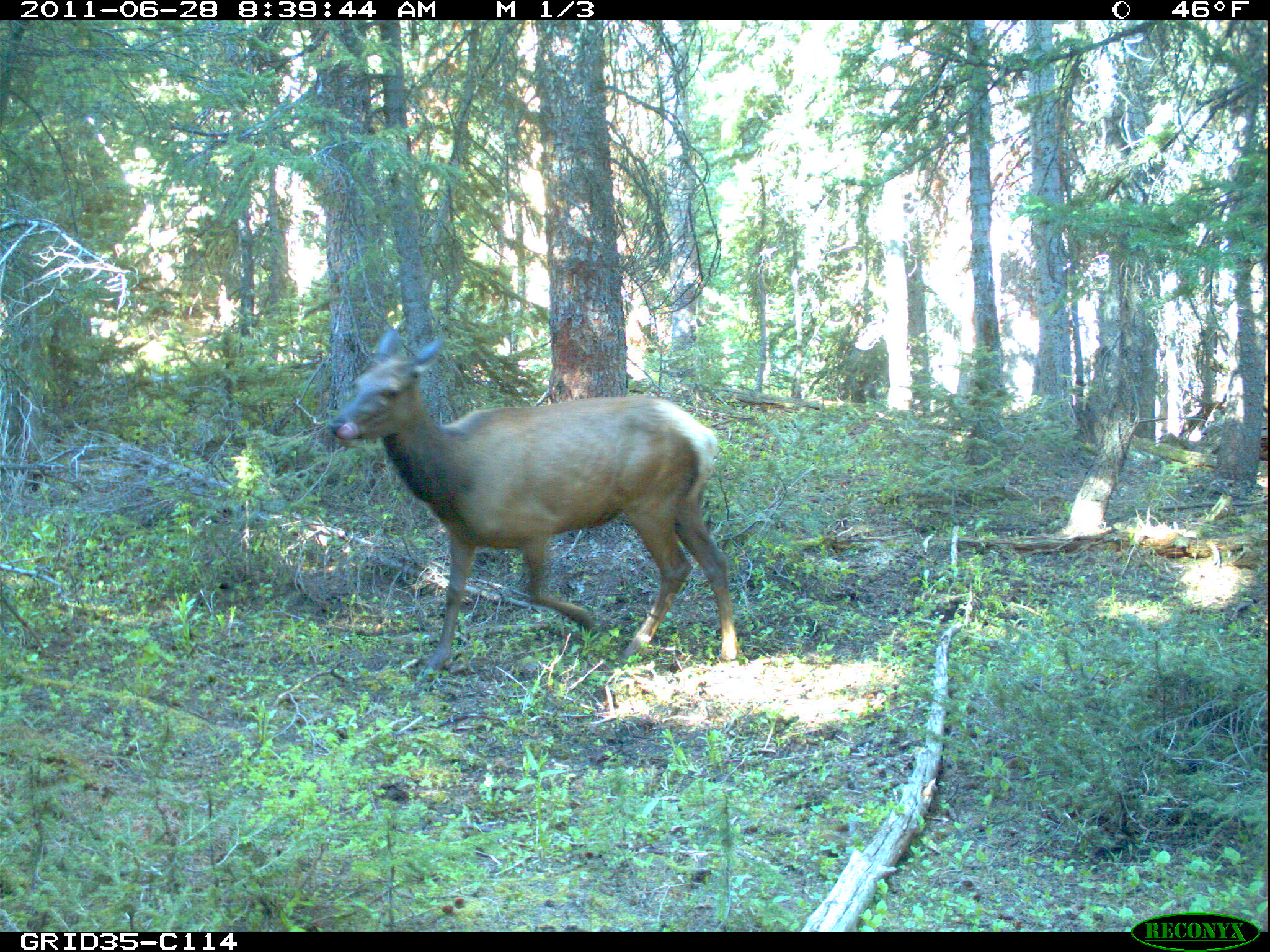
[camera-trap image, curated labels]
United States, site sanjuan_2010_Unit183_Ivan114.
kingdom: Animalia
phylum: Chordata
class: Mammalia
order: Artiodactyla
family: Cervidae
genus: Cervus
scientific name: Cervus elaphus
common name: red deer